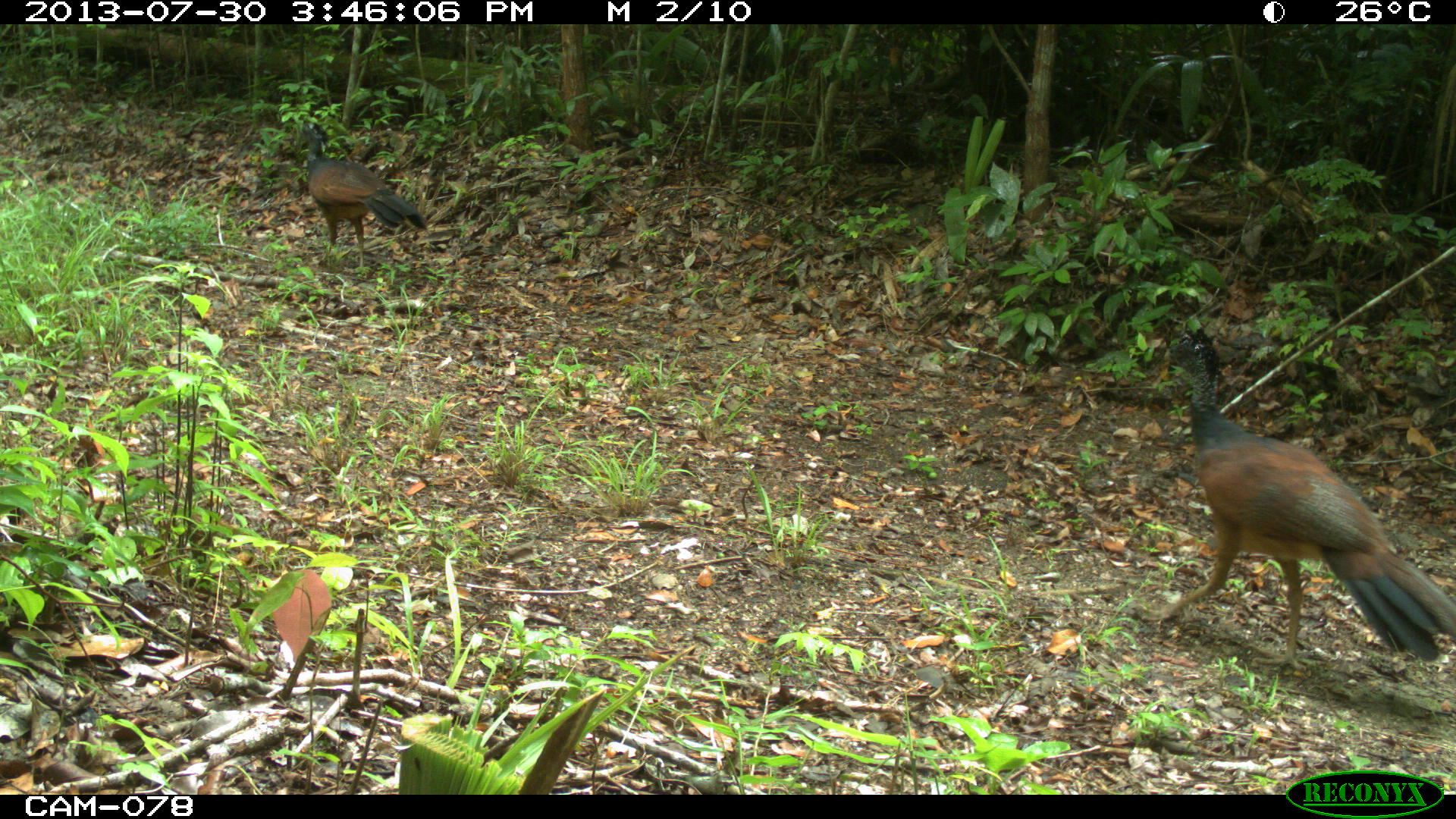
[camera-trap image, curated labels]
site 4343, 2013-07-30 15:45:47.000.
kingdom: Animalia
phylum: Chordata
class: Aves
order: Galliformes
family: Cracidae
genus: Crax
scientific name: Crax rubra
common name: great curassow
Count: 2.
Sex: female.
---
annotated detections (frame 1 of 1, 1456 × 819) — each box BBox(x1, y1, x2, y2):
crax rubra: BBox(1138, 328, 1456, 672); BBox(293, 124, 425, 267)